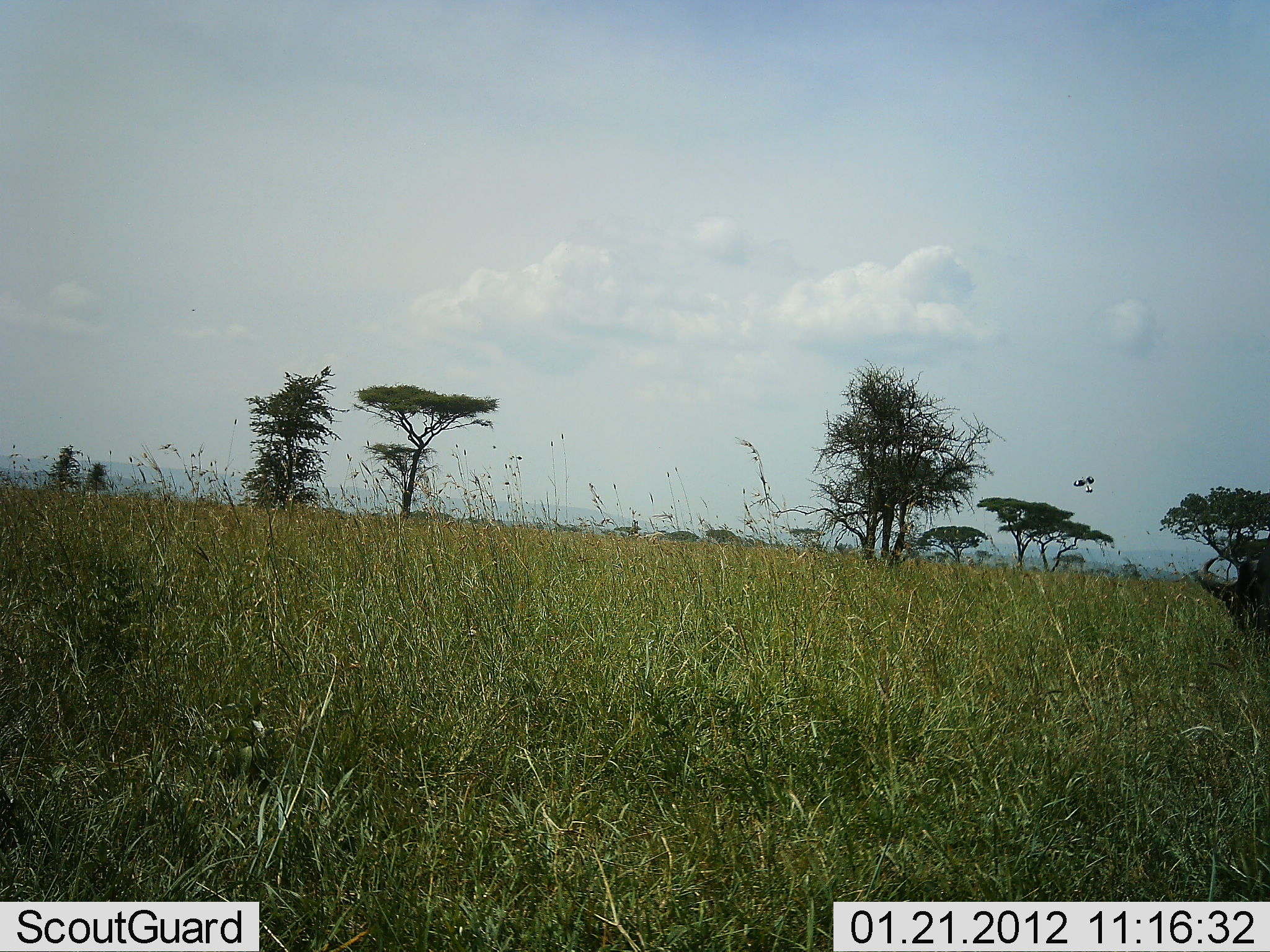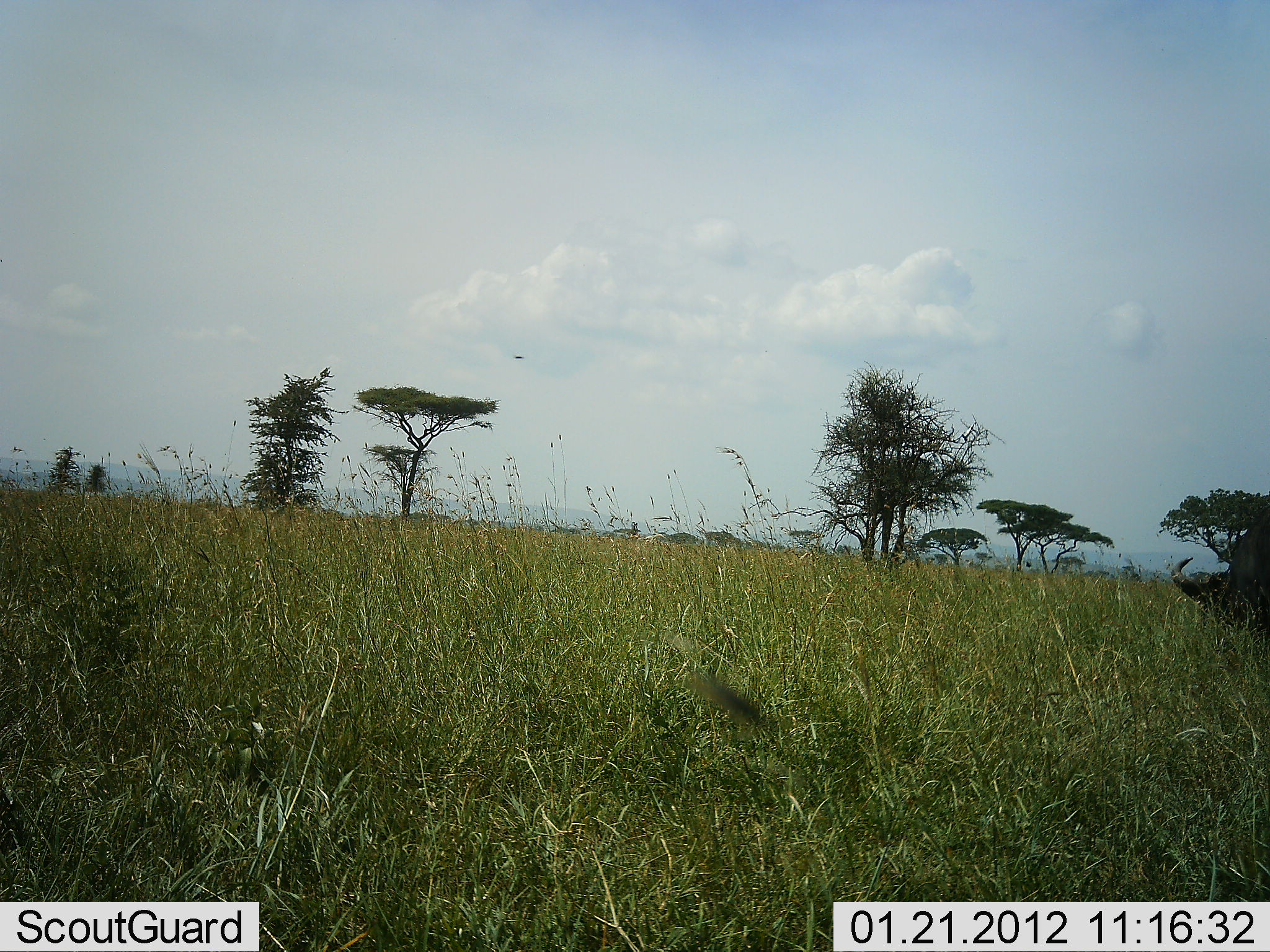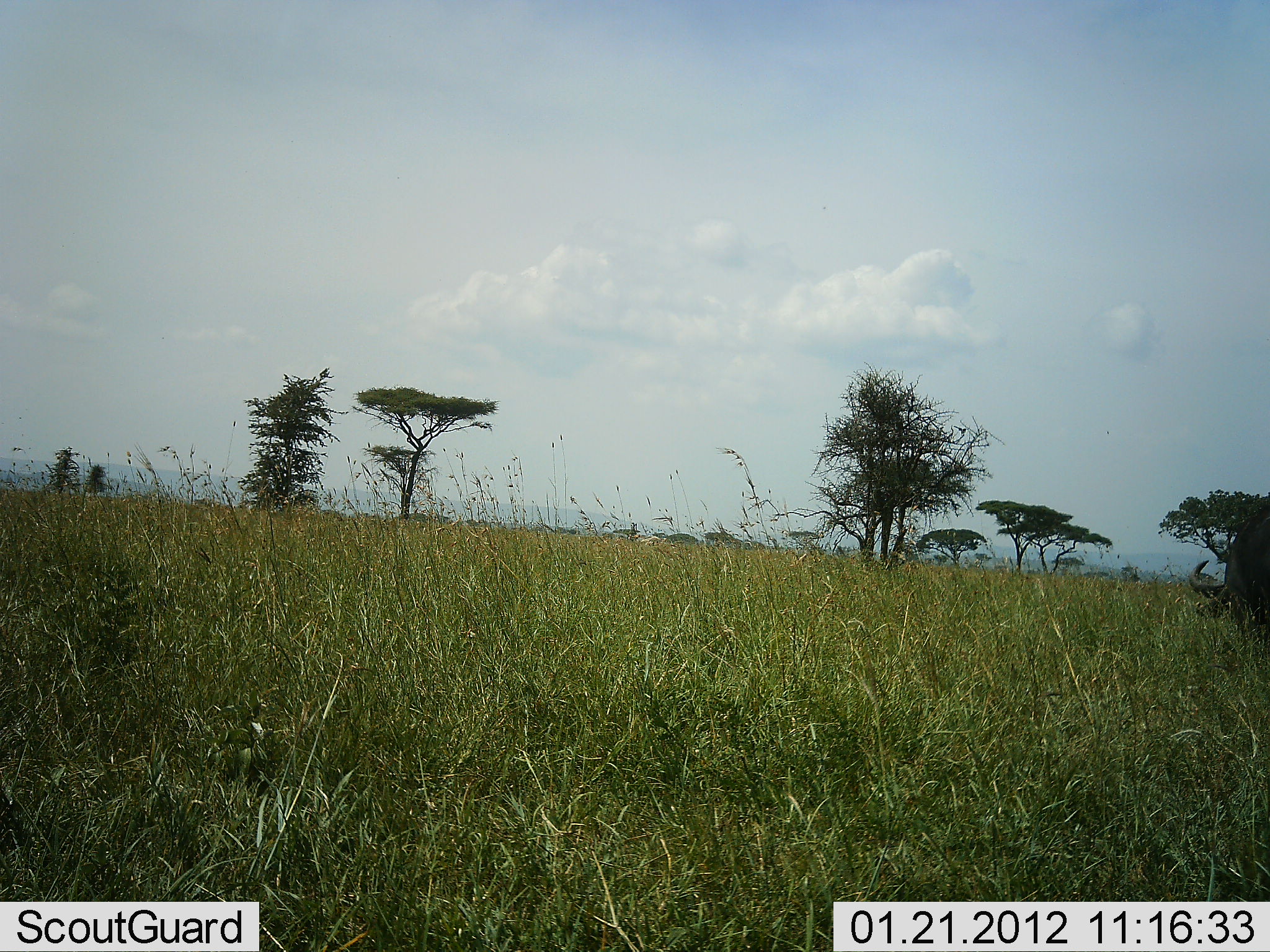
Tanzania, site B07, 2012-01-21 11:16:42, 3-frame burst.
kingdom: Animalia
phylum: Chordata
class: Mammalia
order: Artiodactyla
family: Bovidae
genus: Connochaetes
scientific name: Connochaetes taurinus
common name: blue wildebeest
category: wildebeest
Wildebeest (blue wildebeest) (Connochaetes taurinus), count 1. Behavior (volunteer vote fractions): standing 22%, resting 0%, moving 44%, interacting 0%. Young present (vote fraction): 0%. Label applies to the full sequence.